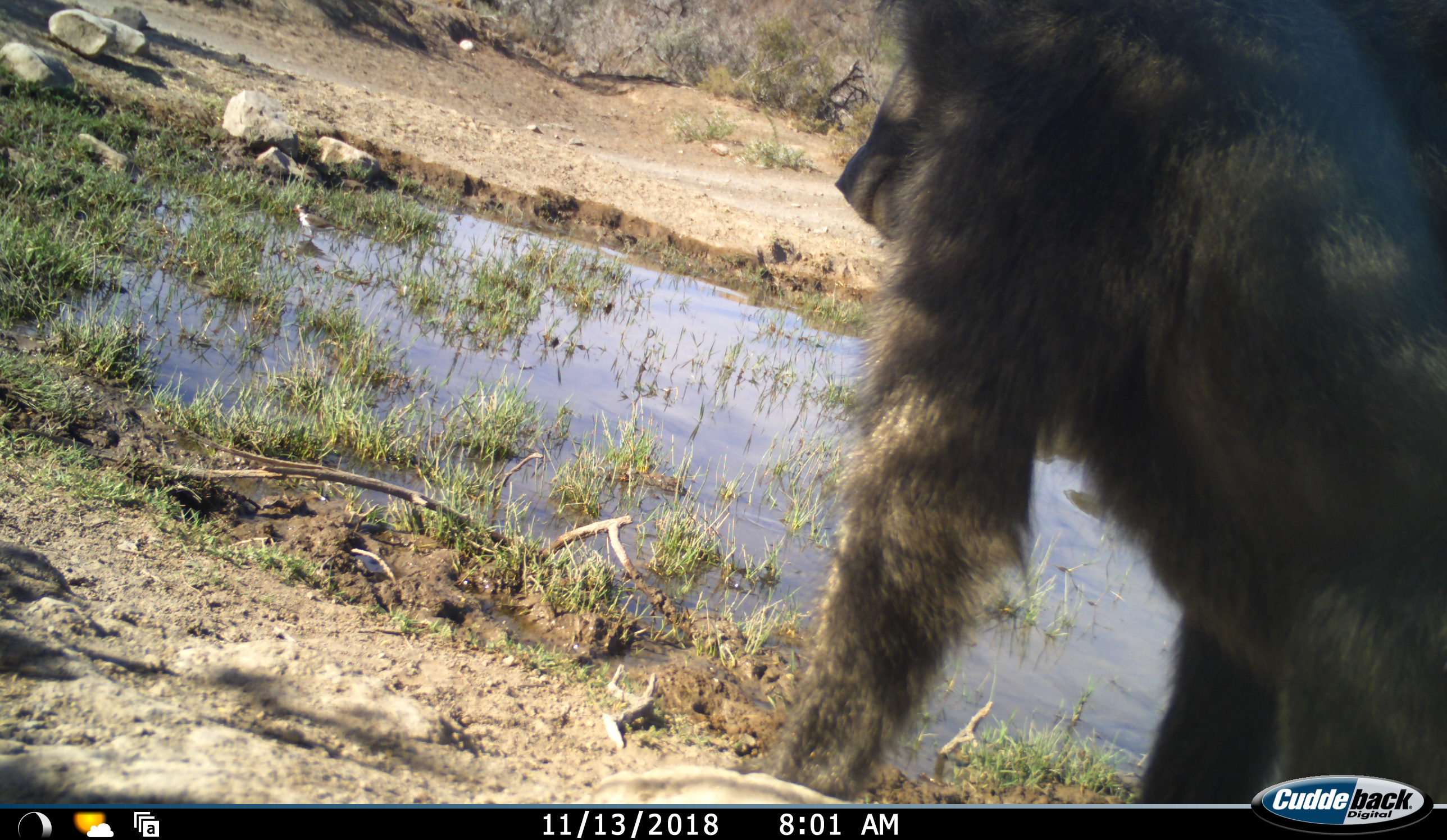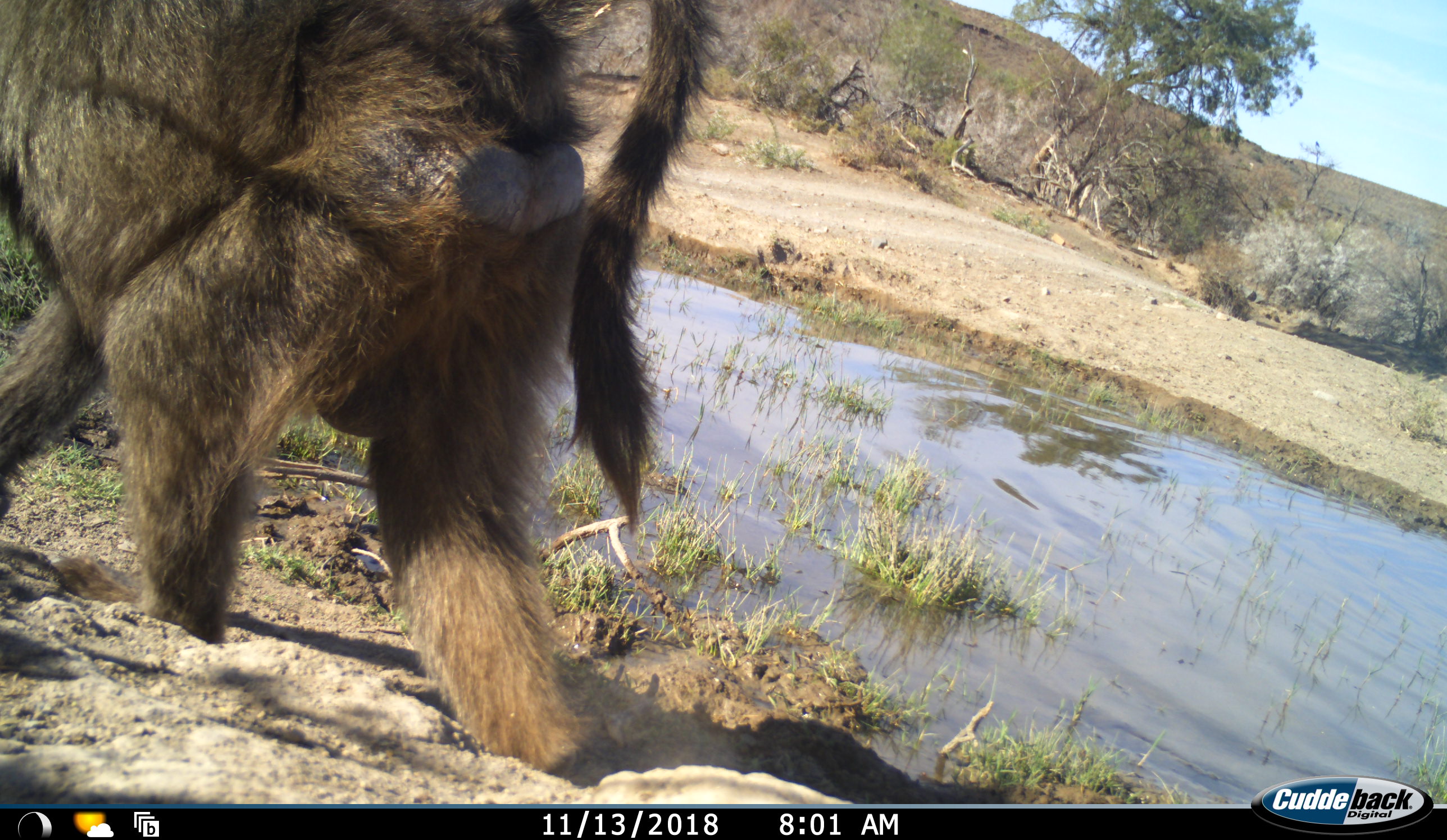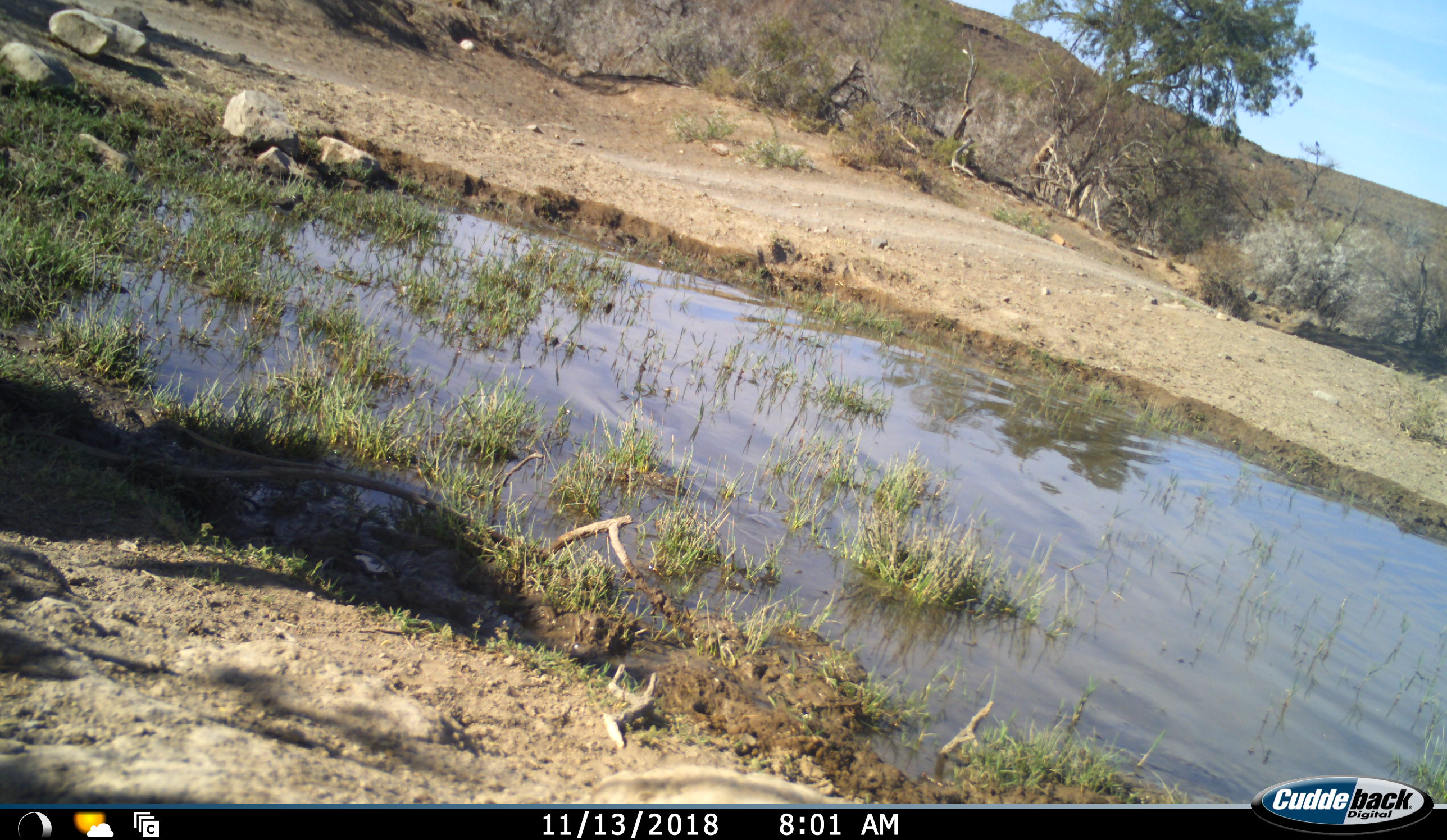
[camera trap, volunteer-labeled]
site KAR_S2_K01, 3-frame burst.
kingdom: Animalia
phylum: Chordata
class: Mammalia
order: Primates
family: Cercopithecidae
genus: Papio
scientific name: Papio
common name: baboon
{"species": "baboon (Papio)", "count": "1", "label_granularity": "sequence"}